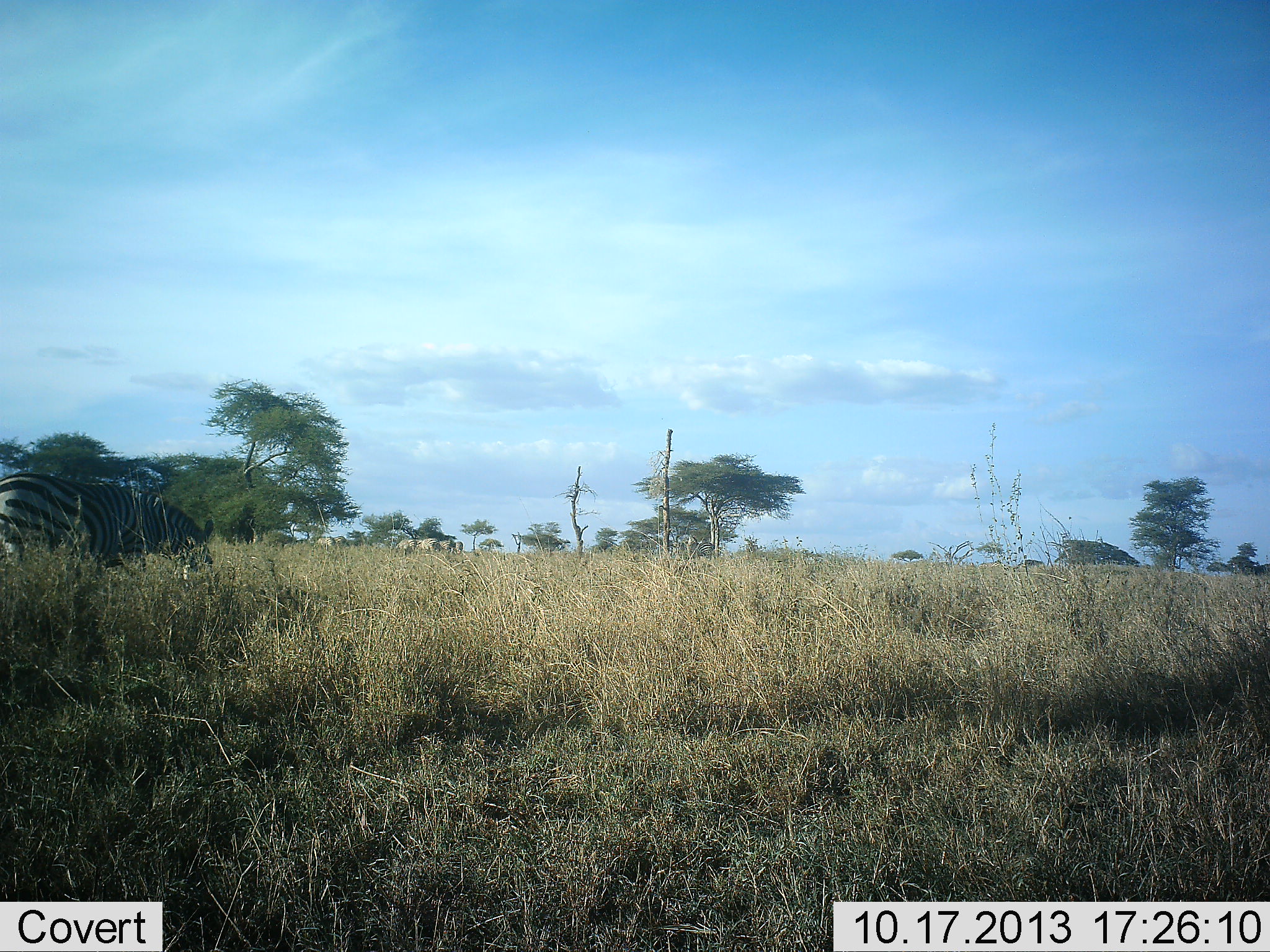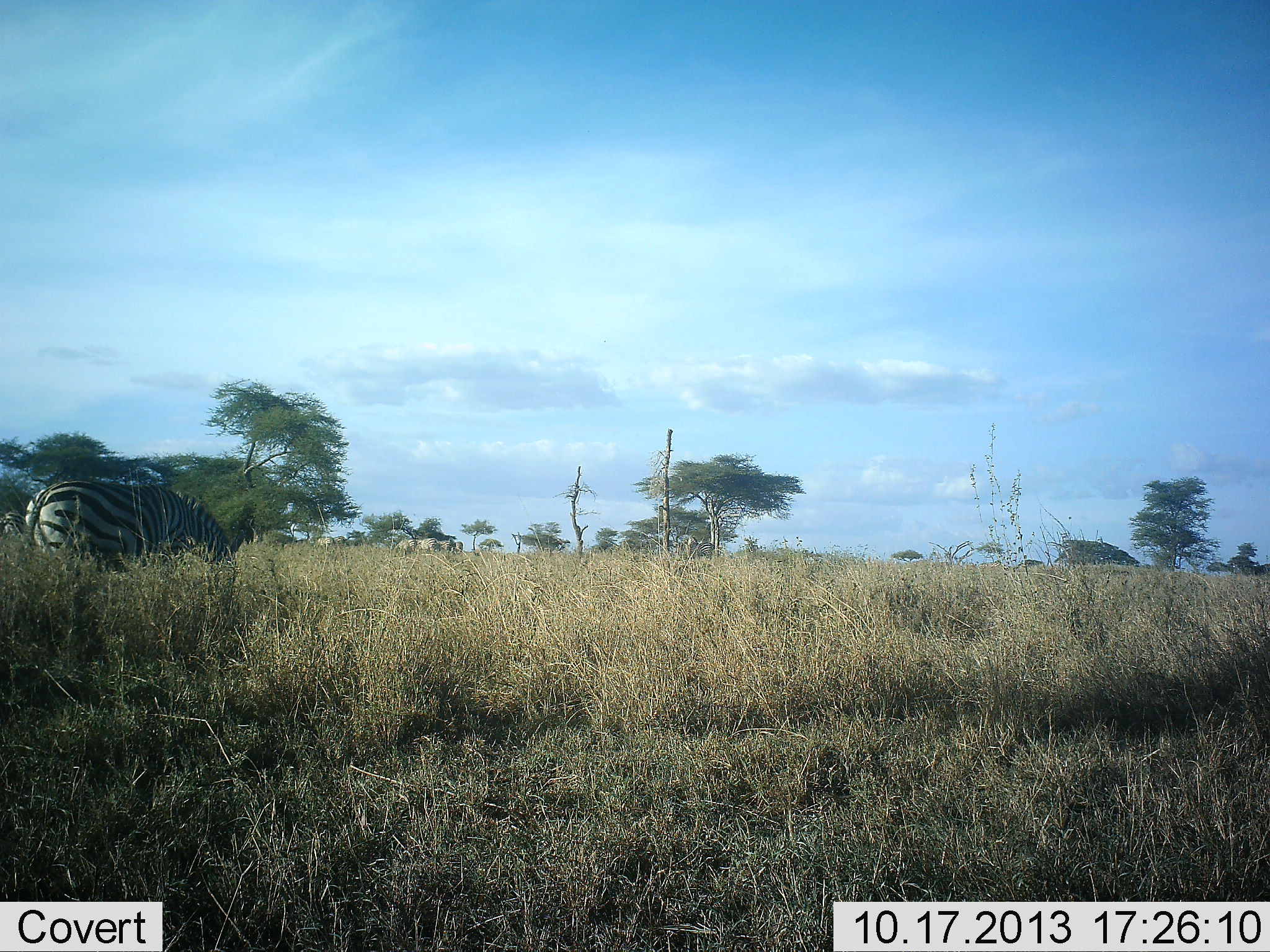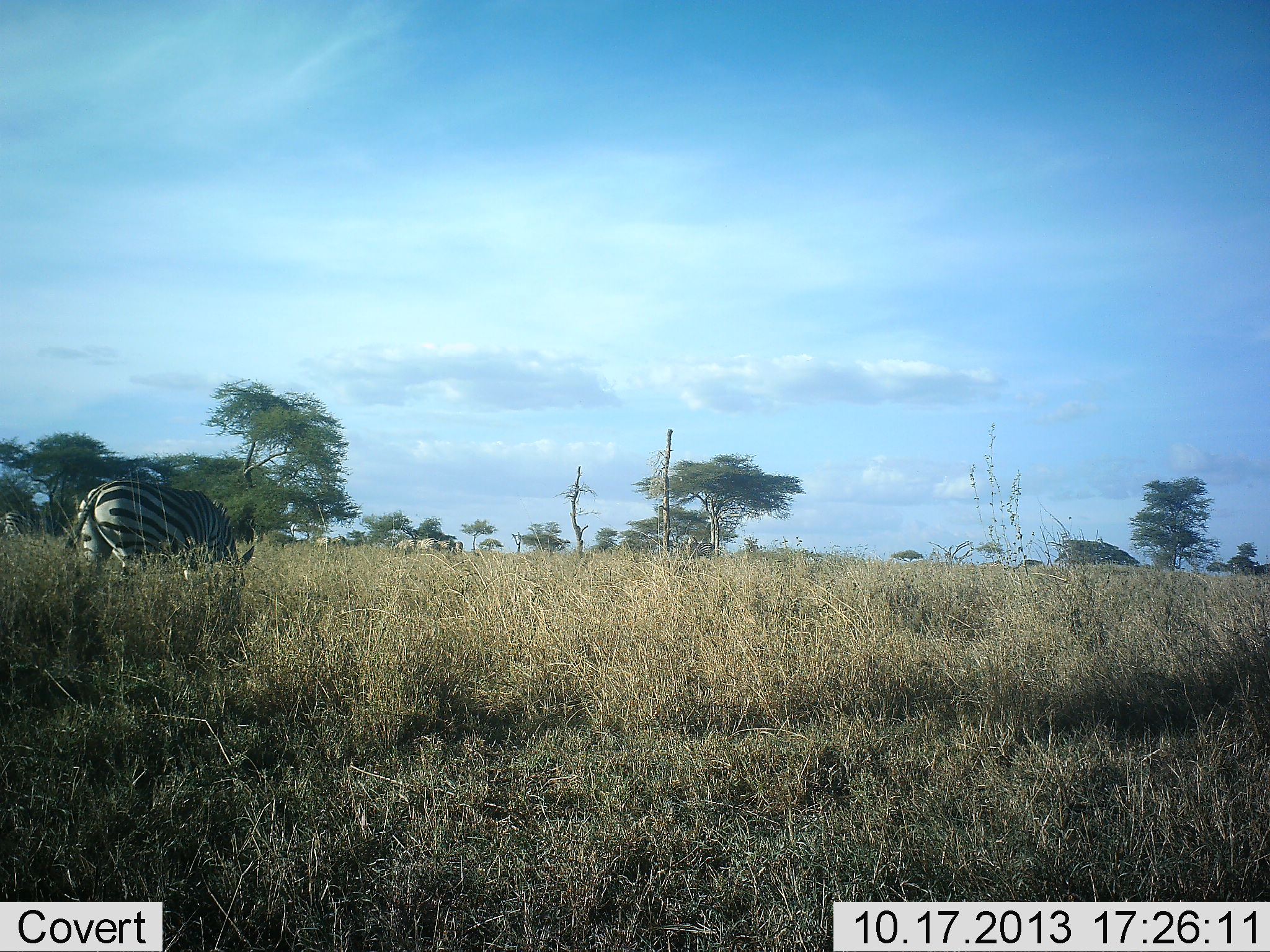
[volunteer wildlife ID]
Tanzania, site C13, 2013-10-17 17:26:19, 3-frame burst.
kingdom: Animalia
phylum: Chordata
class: Mammalia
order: Perissodactyla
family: Equidae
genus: Equus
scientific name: Equus quagga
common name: plains zebra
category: zebra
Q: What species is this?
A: Zebra (plains zebra) (Equus quagga).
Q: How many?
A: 1.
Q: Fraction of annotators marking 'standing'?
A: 20%.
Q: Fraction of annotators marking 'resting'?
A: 0%.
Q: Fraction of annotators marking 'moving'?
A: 50%.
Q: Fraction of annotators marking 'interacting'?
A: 0%.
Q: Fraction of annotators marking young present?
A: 0%.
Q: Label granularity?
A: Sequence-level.